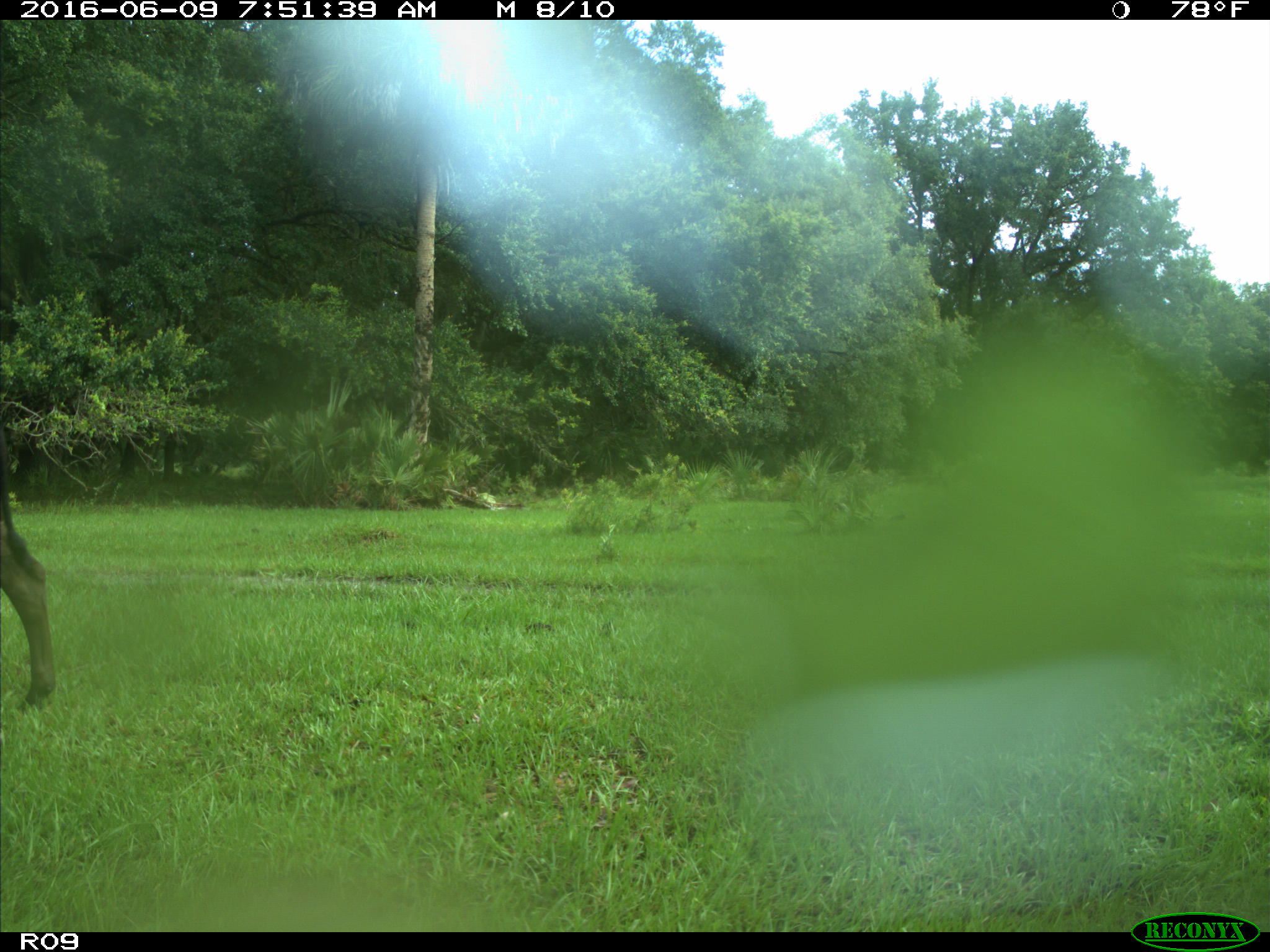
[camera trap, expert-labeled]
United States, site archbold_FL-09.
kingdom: Animalia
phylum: Chordata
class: Mammalia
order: Artiodactyla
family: Bovidae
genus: Bos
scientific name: Bos taurus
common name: domestic cow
Bos taurus (domestic cow).